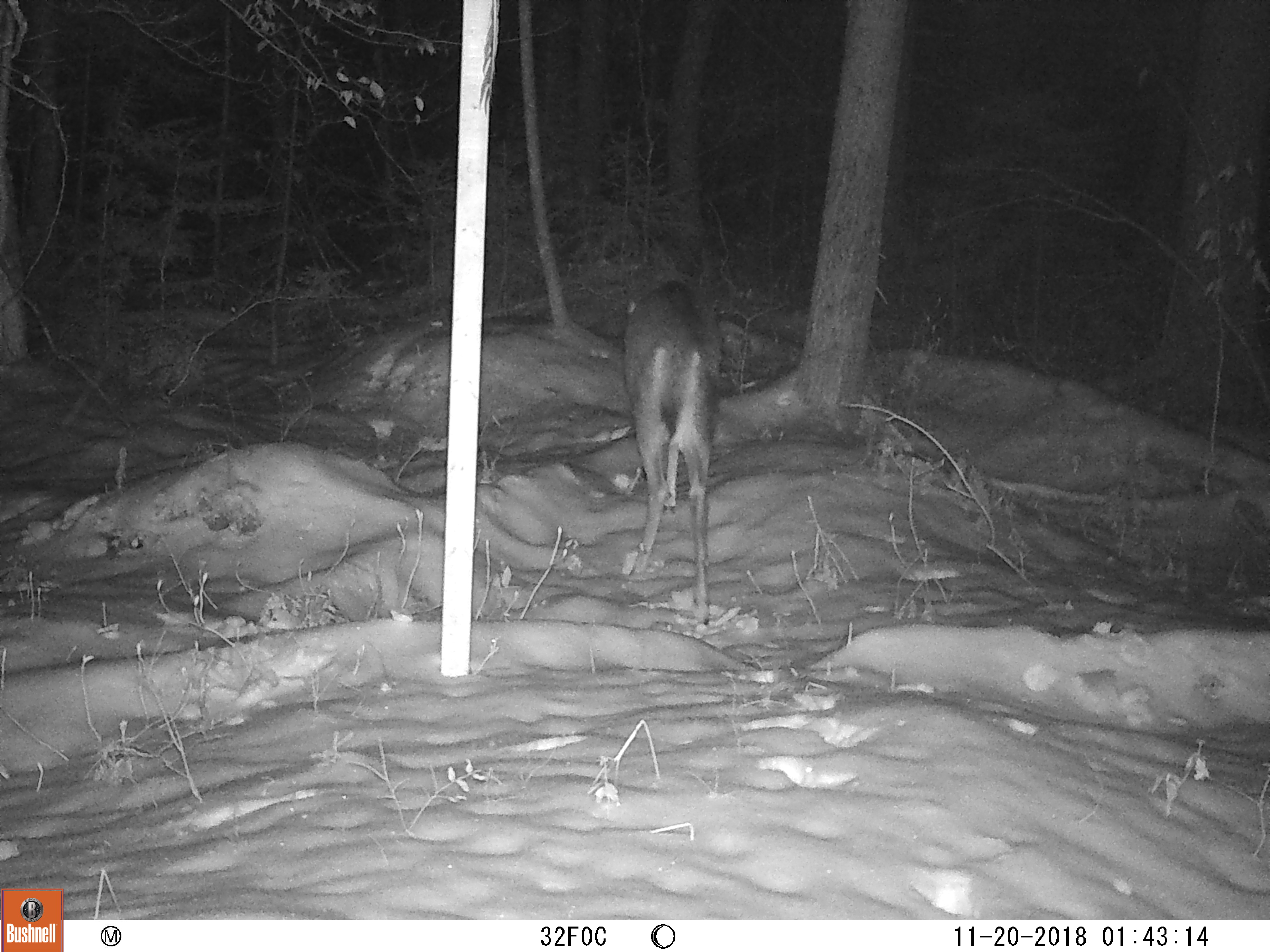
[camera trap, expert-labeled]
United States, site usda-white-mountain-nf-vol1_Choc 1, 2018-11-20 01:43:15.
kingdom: Animalia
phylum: Chordata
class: Mammalia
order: Artiodactyla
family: Cervidae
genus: Odocoileus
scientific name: Odocoileus virginianus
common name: white-tailed deer